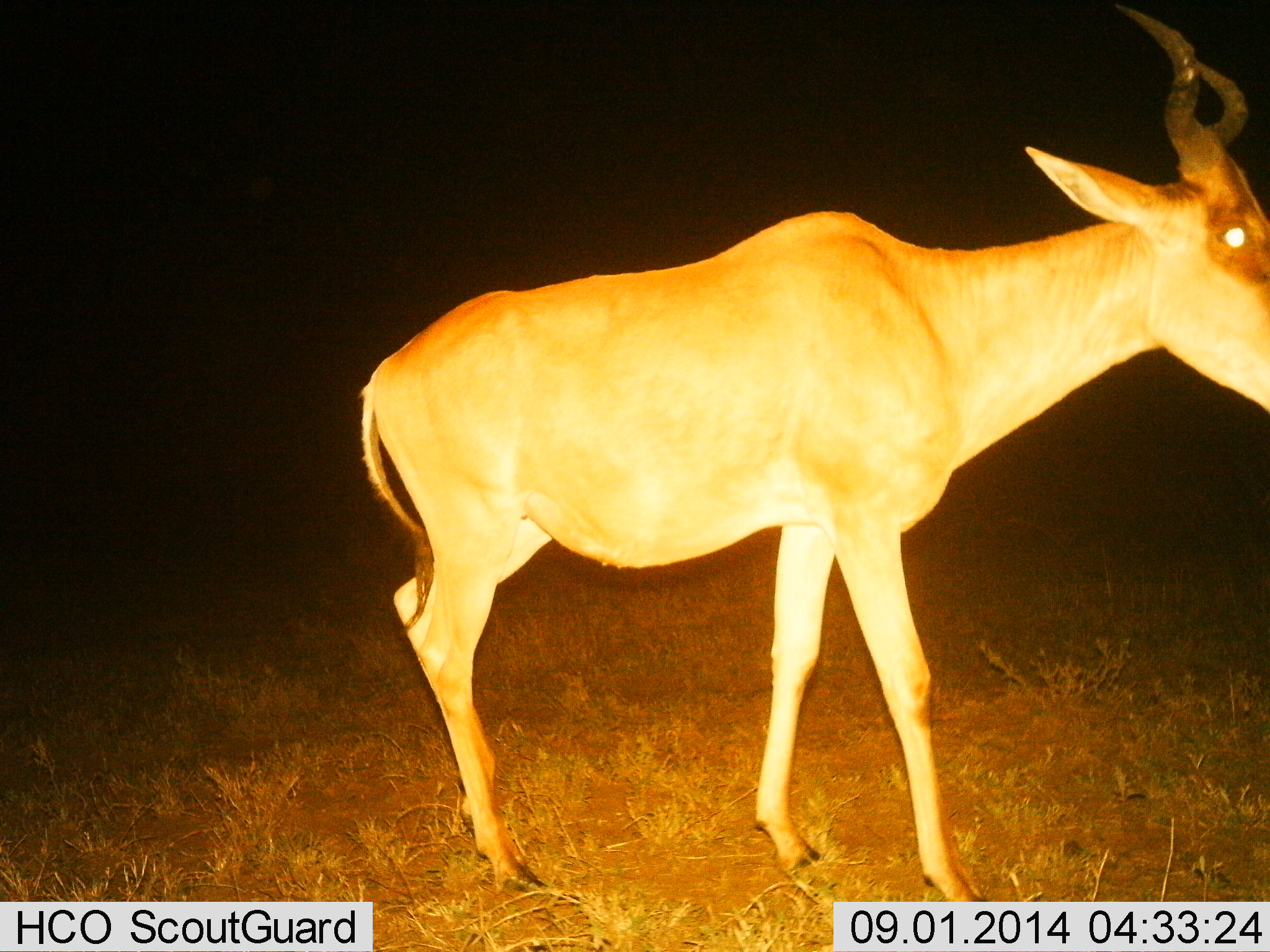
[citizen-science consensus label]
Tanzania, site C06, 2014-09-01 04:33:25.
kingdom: Animalia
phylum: Chordata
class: Mammalia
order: Artiodactyla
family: Bovidae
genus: Alcelaphus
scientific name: Alcelaphus buselaphus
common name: hartebeest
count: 1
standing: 70%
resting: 10%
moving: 30%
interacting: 0%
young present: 0%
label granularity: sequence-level